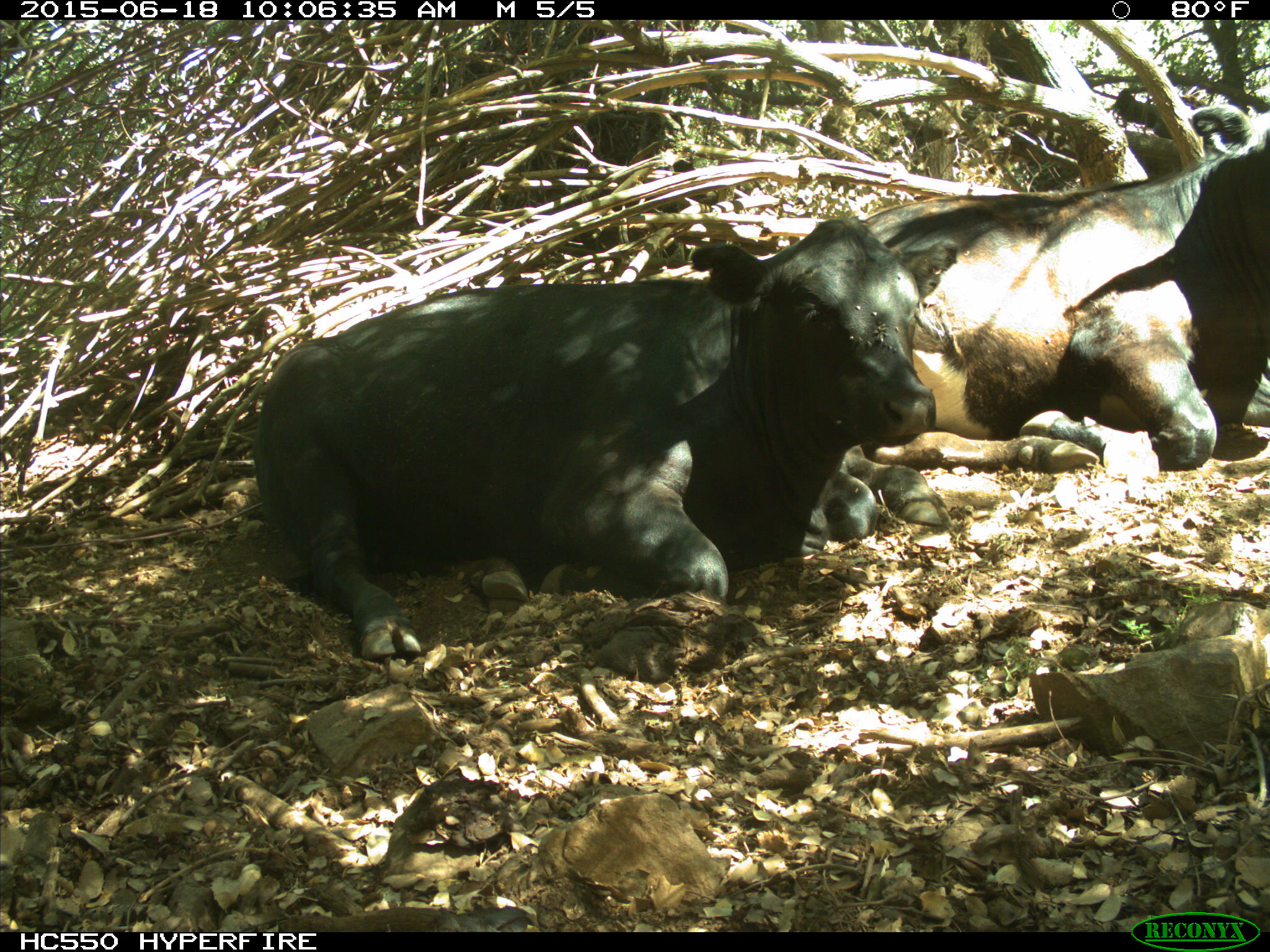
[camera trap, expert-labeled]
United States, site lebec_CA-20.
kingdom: Animalia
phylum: Chordata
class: Mammalia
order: Artiodactyla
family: Bovidae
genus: Bos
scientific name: Bos taurus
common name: domestic cow